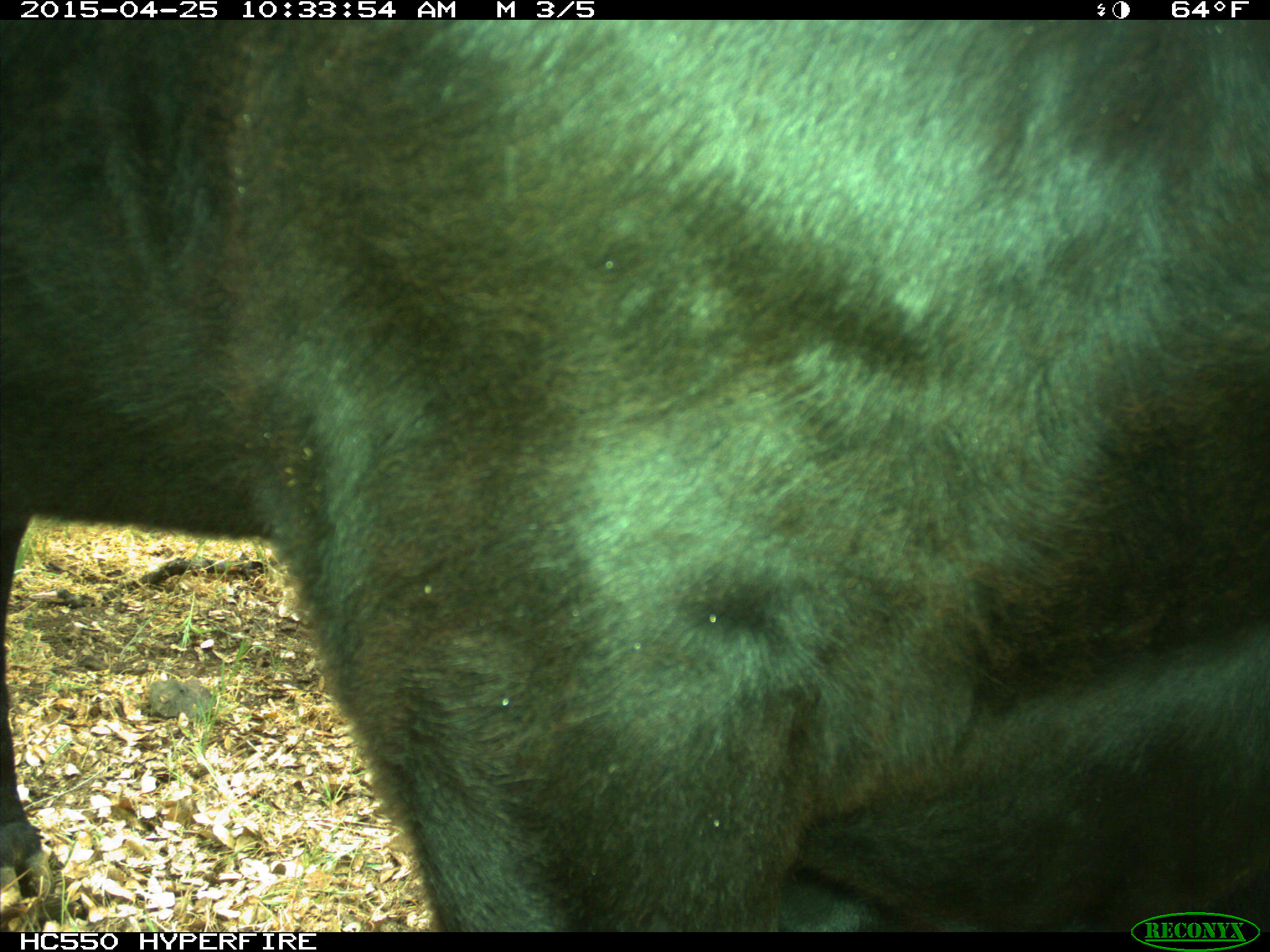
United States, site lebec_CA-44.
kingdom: Animalia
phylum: Chordata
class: Mammalia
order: Artiodactyla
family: Suidae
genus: Sus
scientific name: Sus scrofa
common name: wild boar